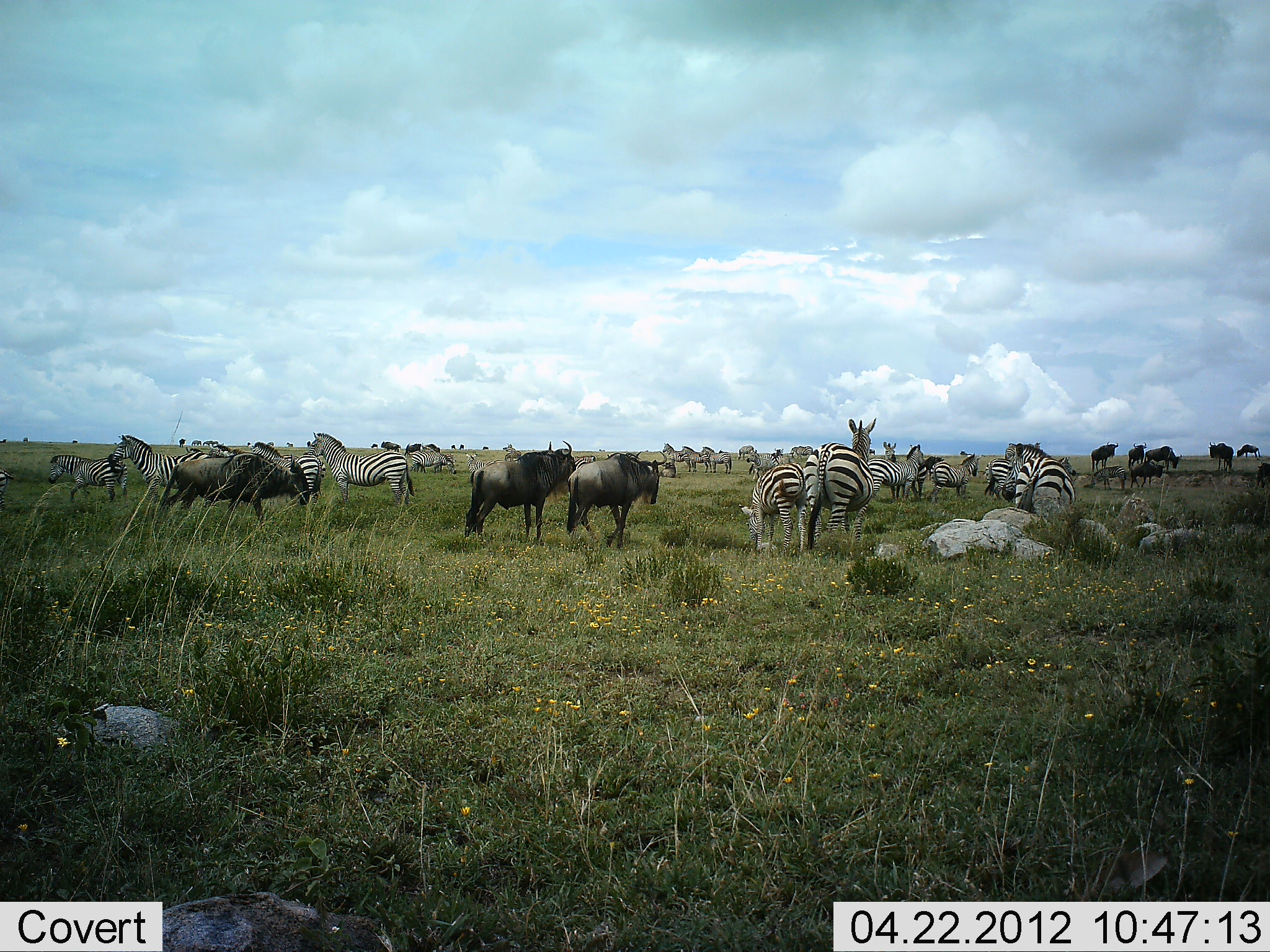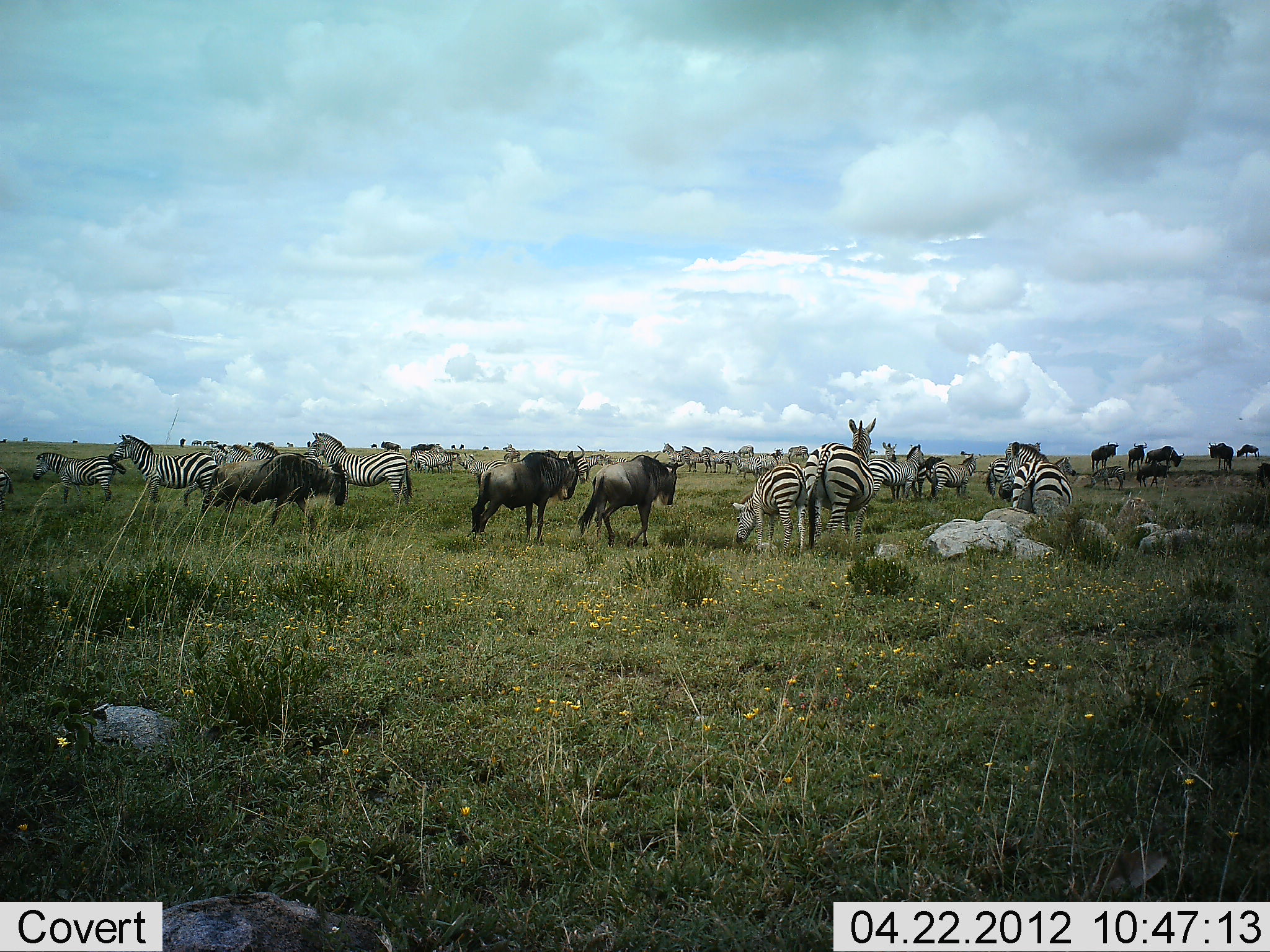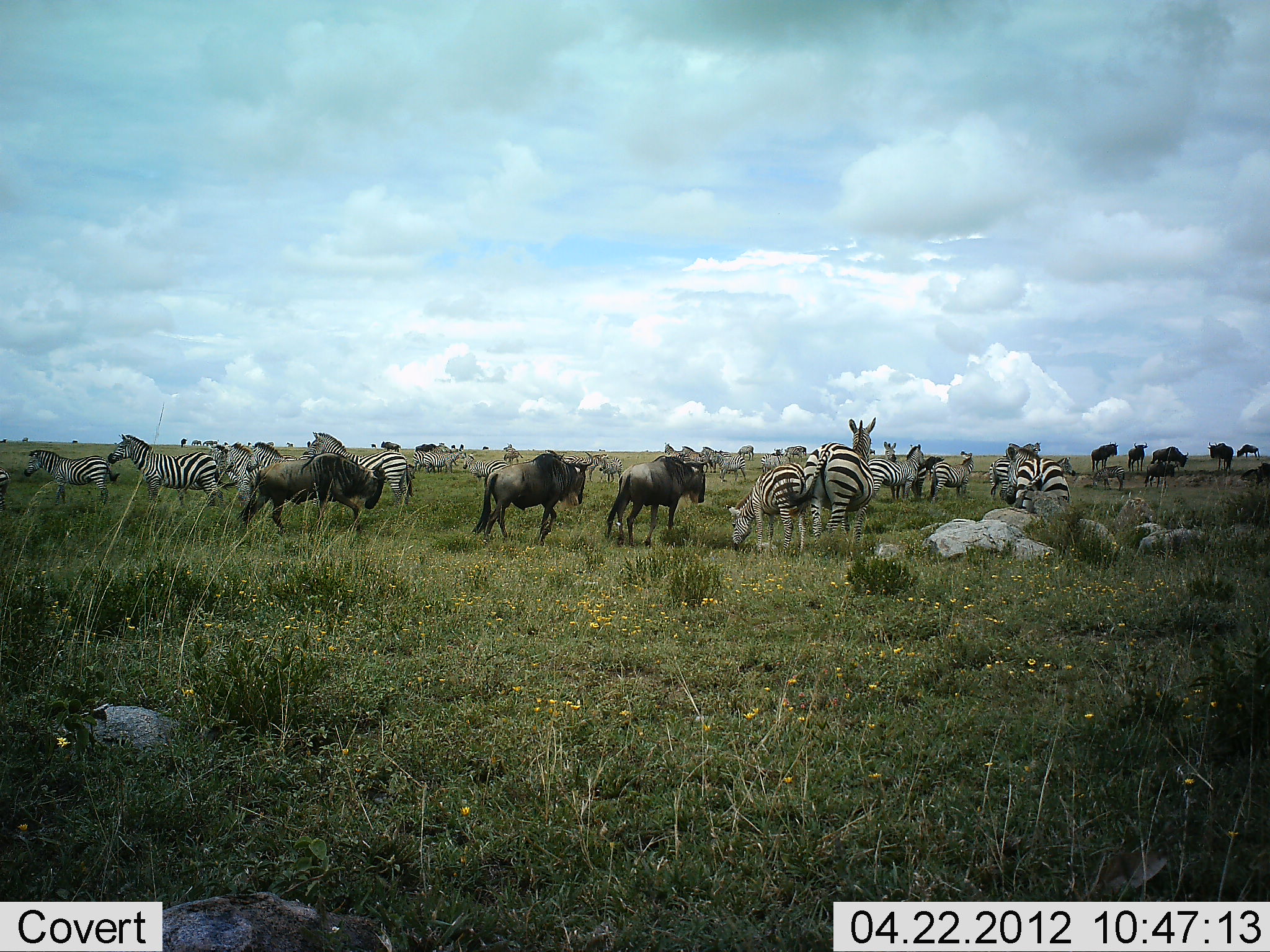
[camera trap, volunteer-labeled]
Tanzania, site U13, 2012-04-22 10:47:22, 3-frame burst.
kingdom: Animalia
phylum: Chordata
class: Mammalia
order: Artiodactyla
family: Bovidae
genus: Connochaetes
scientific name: Connochaetes taurinus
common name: blue wildebeest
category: wildebeest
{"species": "wildebeest (blue wildebeest) (Connochaetes taurinus)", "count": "11-50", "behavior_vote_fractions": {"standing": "68%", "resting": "5%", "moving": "84%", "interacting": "5%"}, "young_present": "5%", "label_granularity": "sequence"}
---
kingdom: Animalia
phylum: Chordata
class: Mammalia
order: Perissodactyla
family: Equidae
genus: Equus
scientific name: Equus quagga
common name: plains zebra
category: zebra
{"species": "zebra (plains zebra) (Equus quagga)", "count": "11-50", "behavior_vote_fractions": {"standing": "95%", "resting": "5%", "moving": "47%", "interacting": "11%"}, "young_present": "26%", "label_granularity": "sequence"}